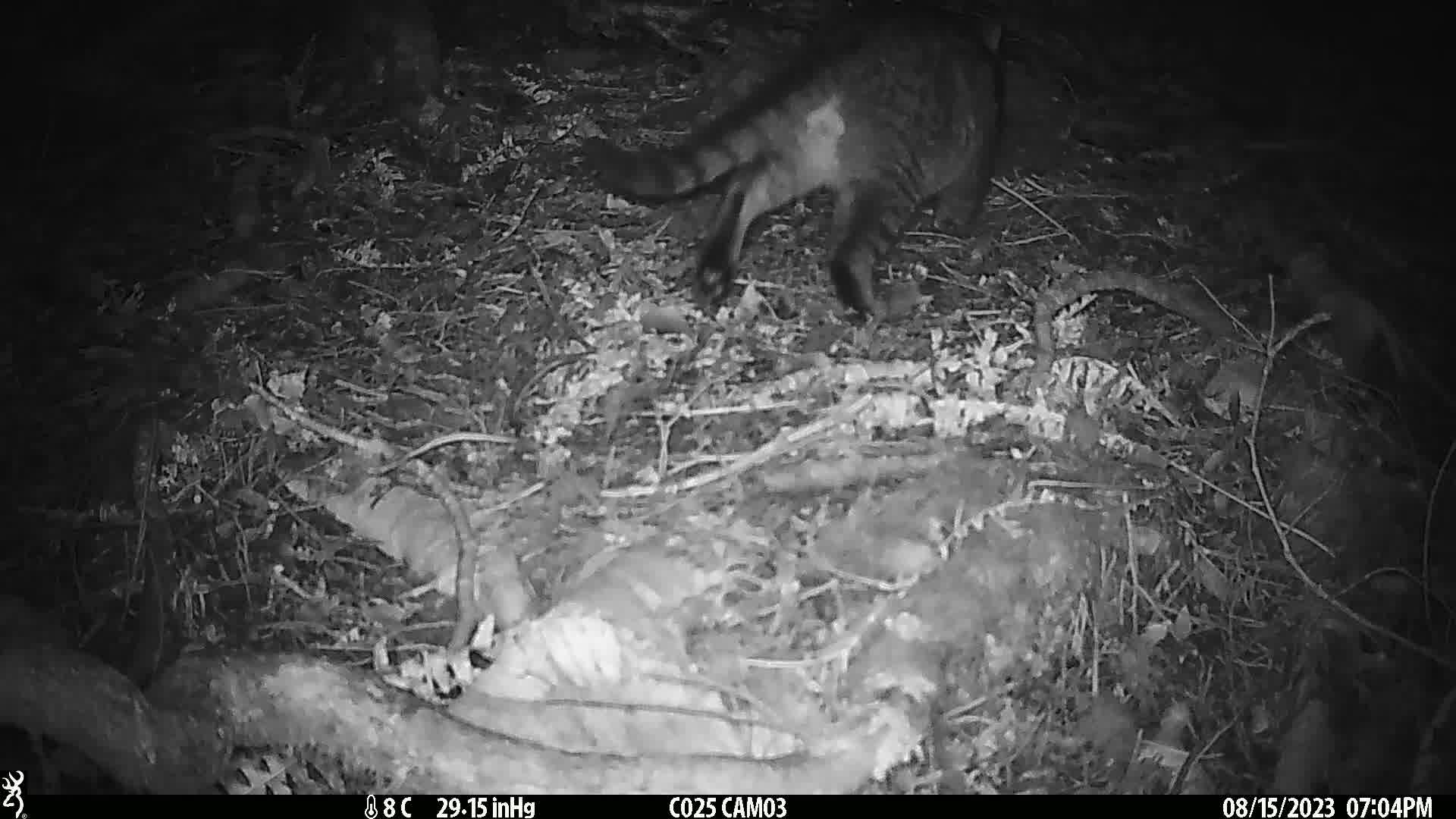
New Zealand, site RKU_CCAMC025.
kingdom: Animalia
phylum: Chordata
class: Mammalia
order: Carnivora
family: Felidae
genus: Felis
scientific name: Felis catus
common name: domestic cat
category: cat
Cat (domestic cat) (Felis catus).